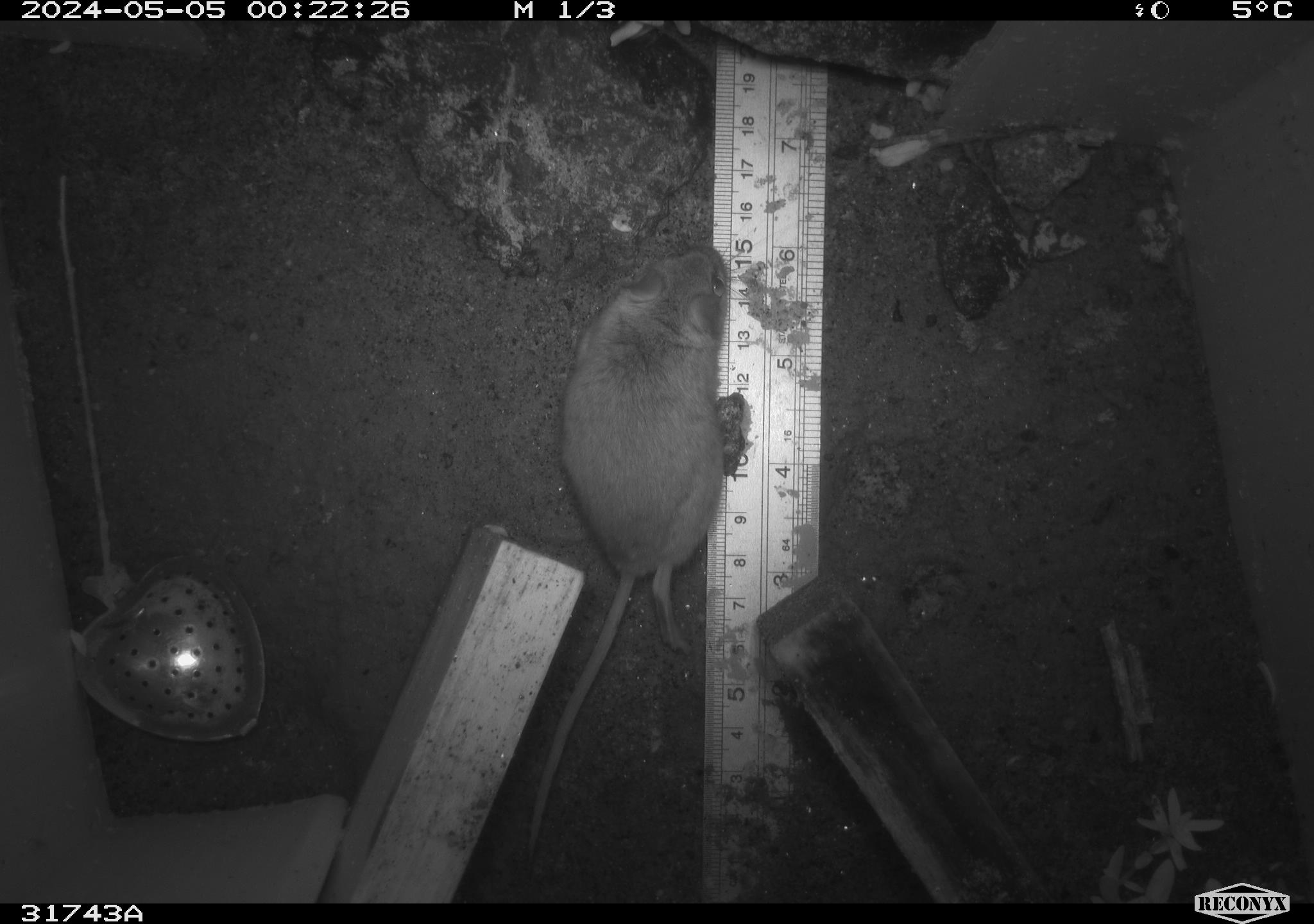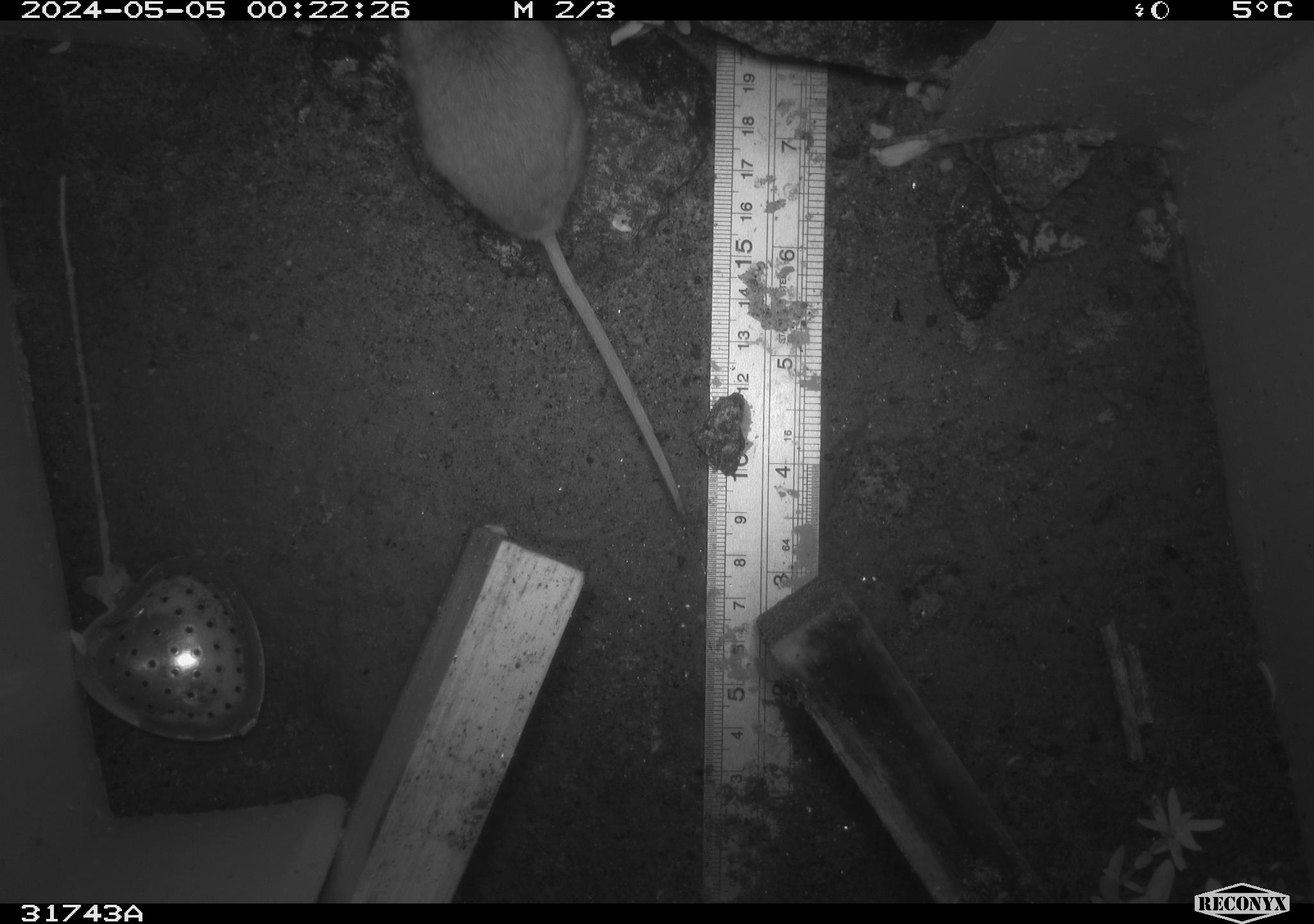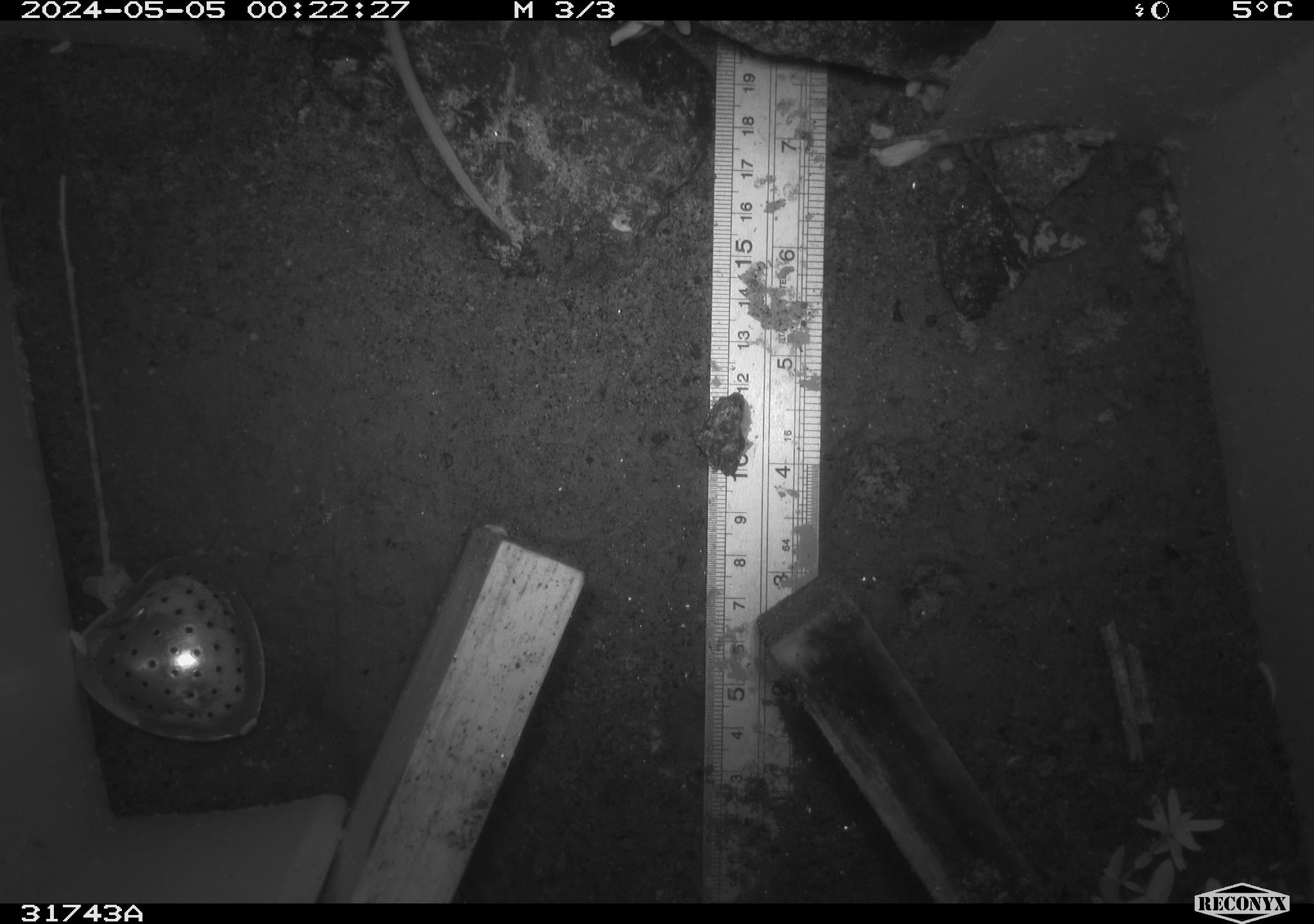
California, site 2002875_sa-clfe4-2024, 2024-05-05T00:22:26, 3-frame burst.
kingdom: Animalia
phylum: Chordata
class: Mammalia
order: Rodentia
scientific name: Rodentia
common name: rodent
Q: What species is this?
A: Rodent (Rodentia).